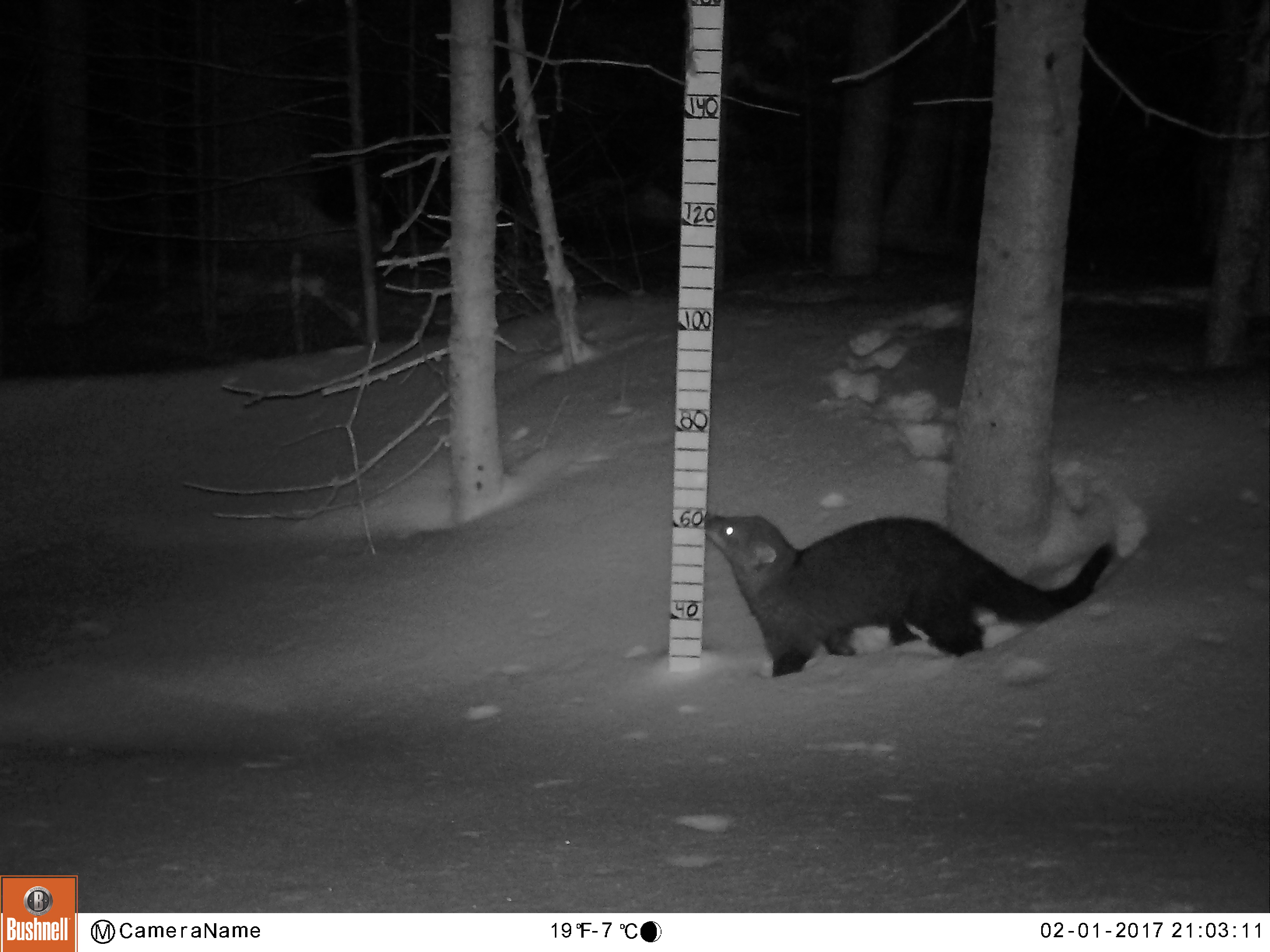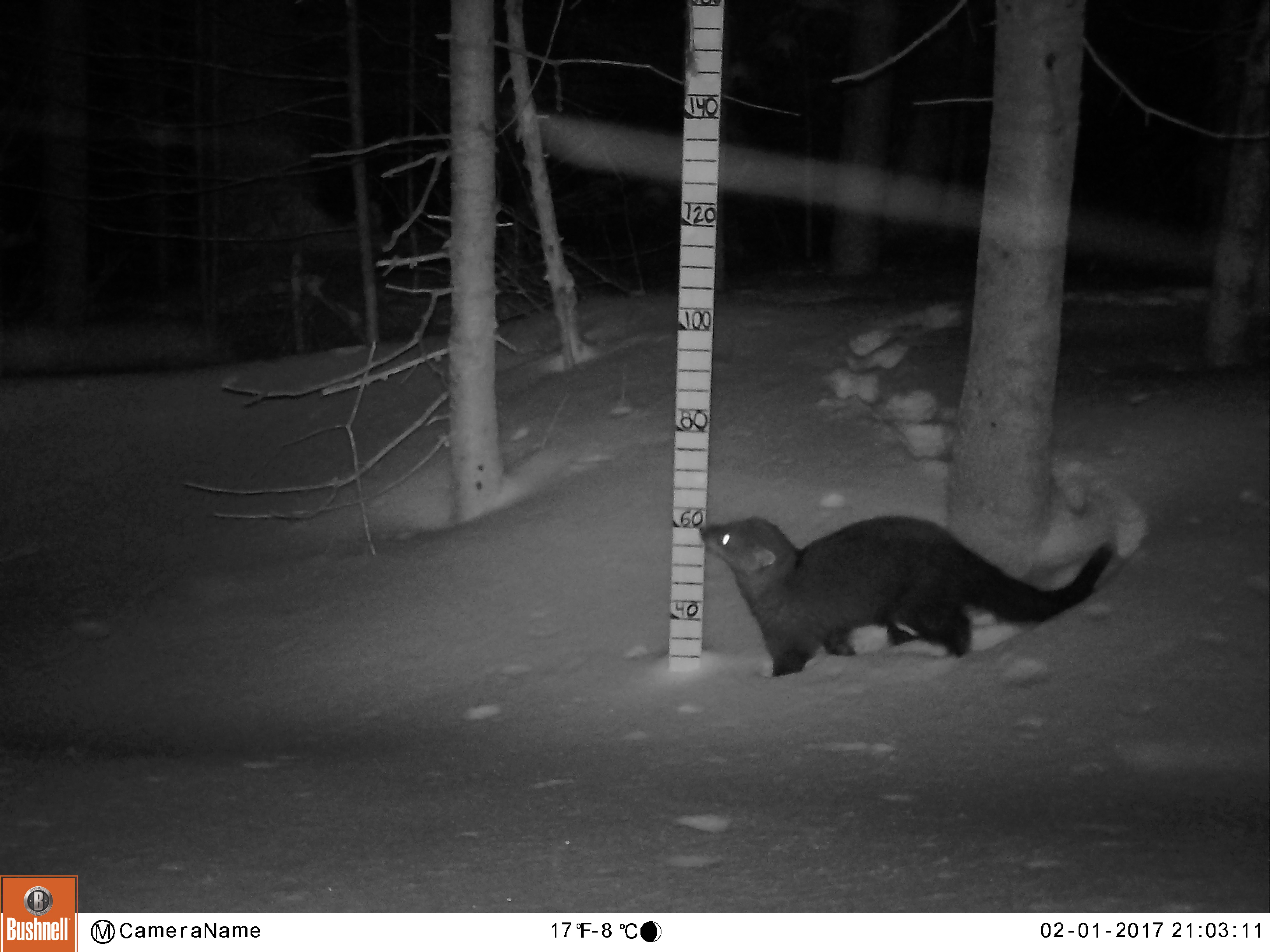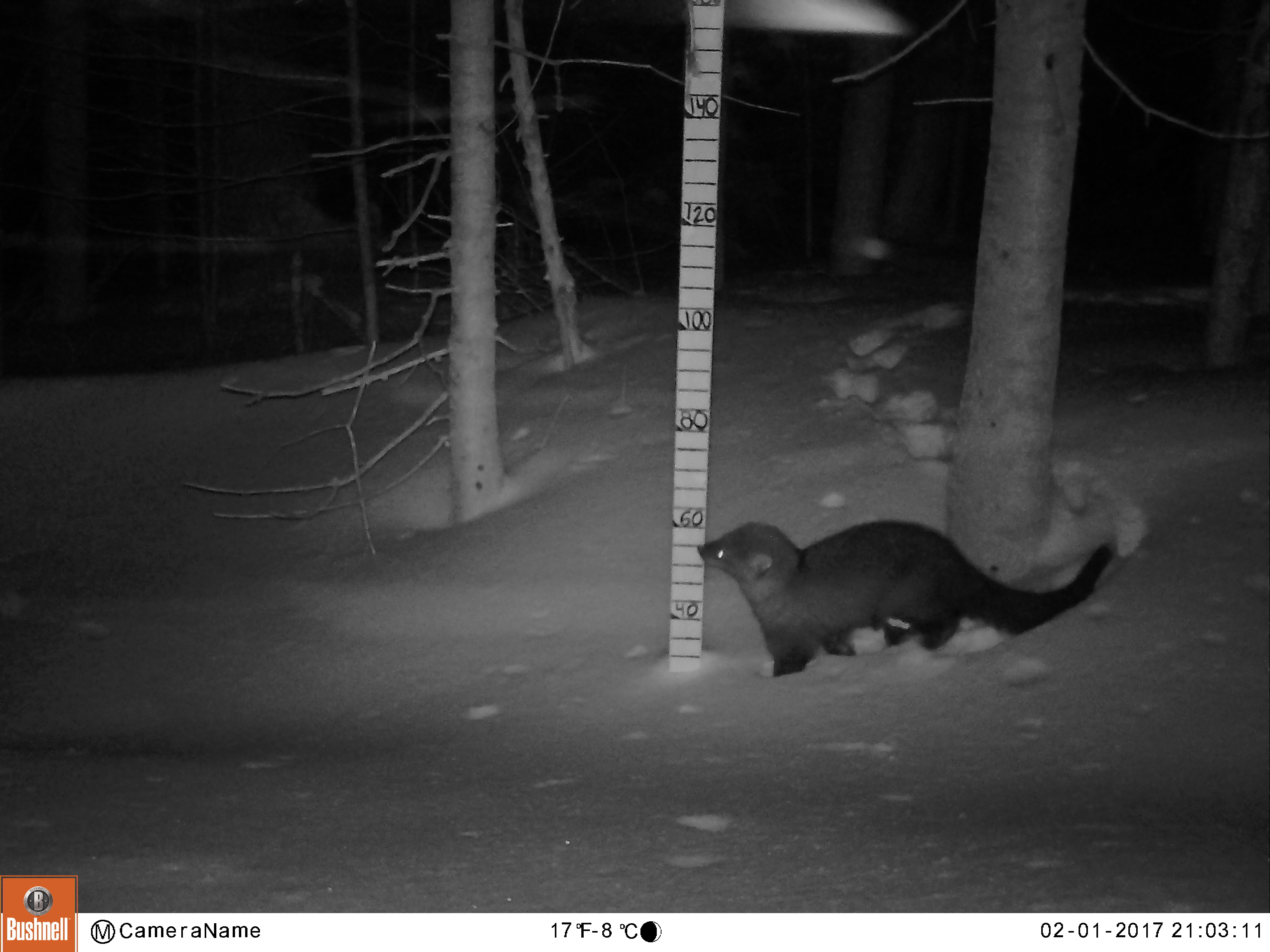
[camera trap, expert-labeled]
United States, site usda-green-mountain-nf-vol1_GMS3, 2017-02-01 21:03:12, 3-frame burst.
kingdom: Animalia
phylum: Chordata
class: Mammalia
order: Carnivora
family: Mustelidae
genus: Pekania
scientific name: Pekania pennanti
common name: fisher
Fisher (Pekania pennanti).